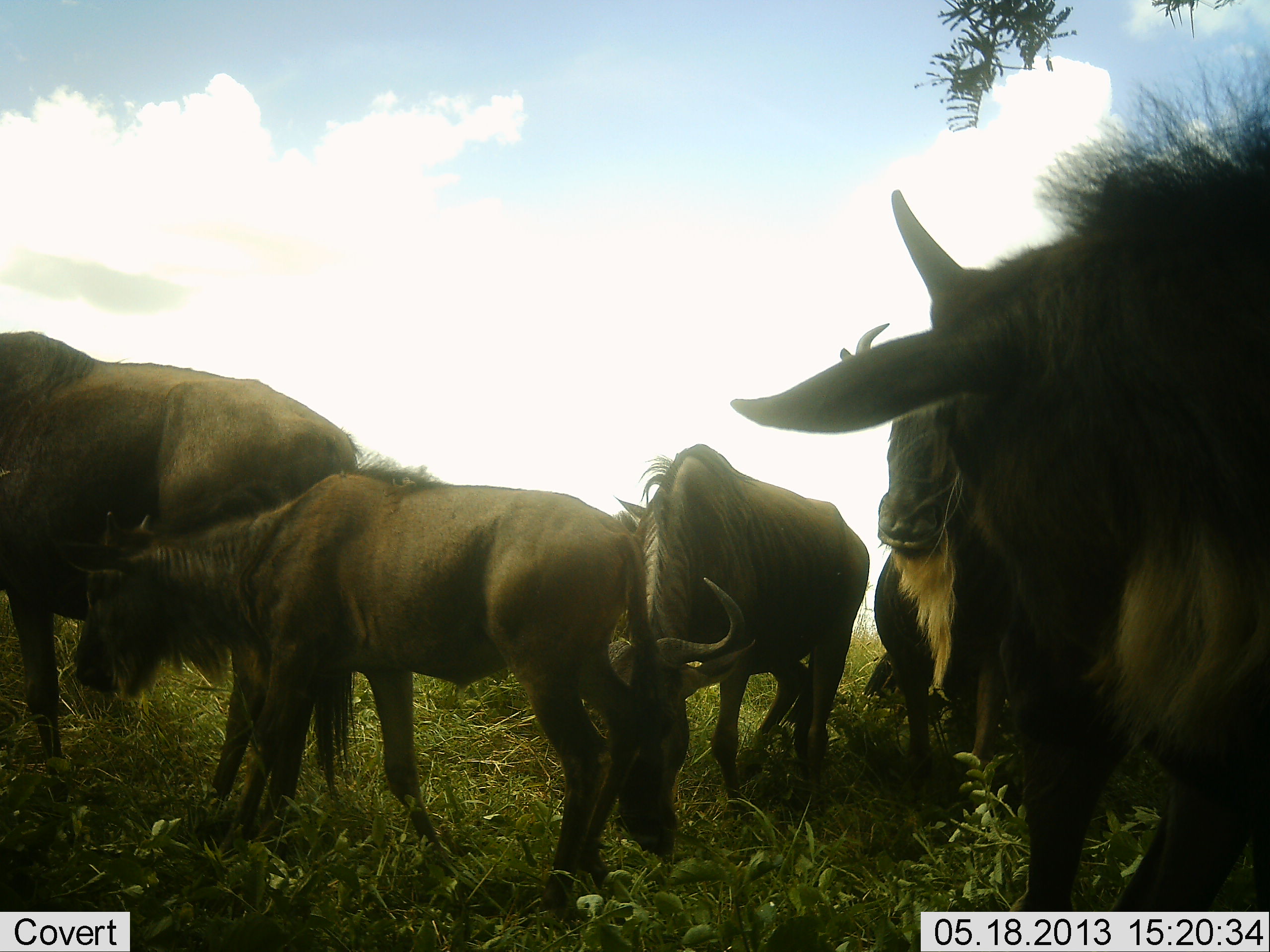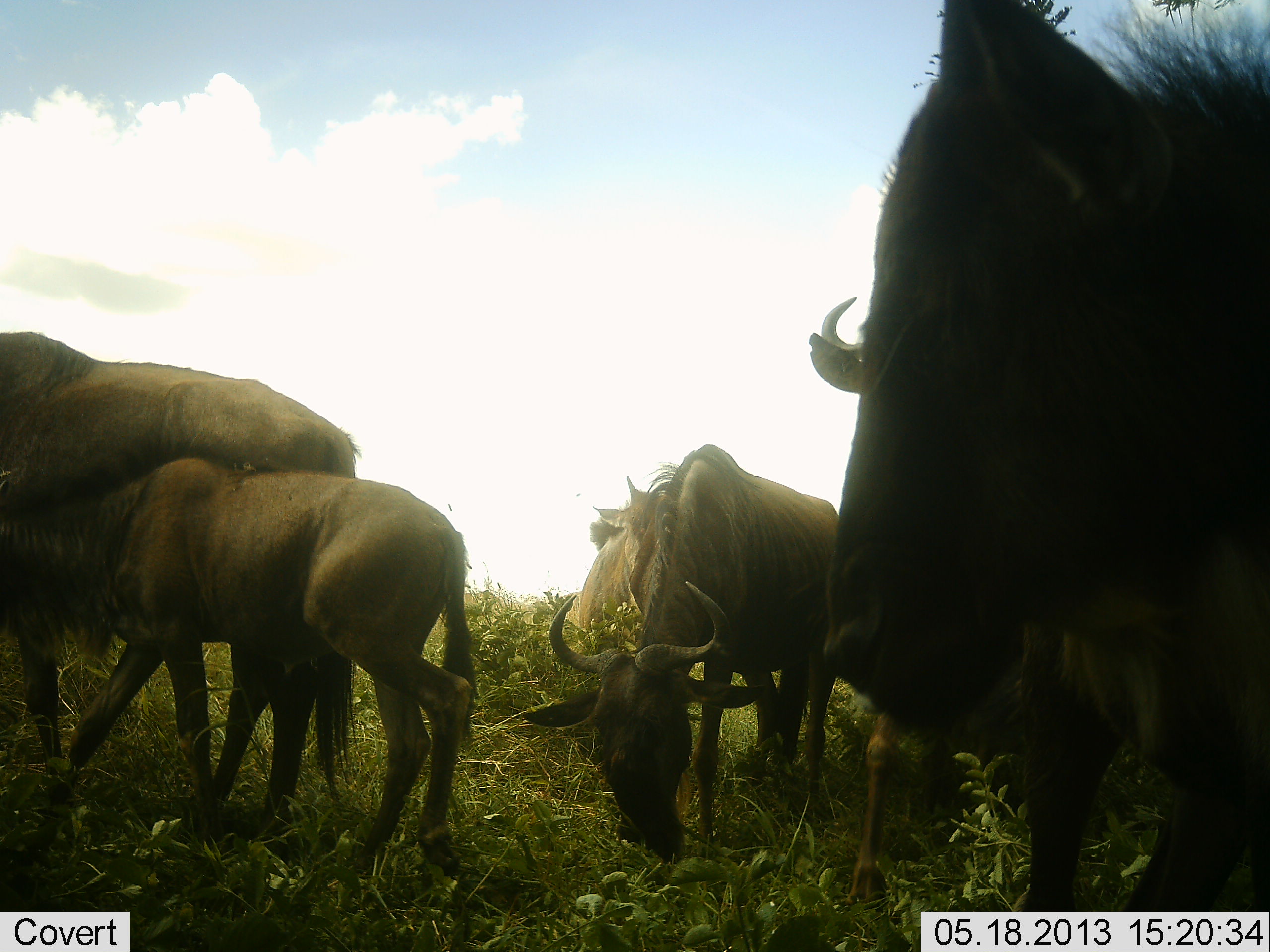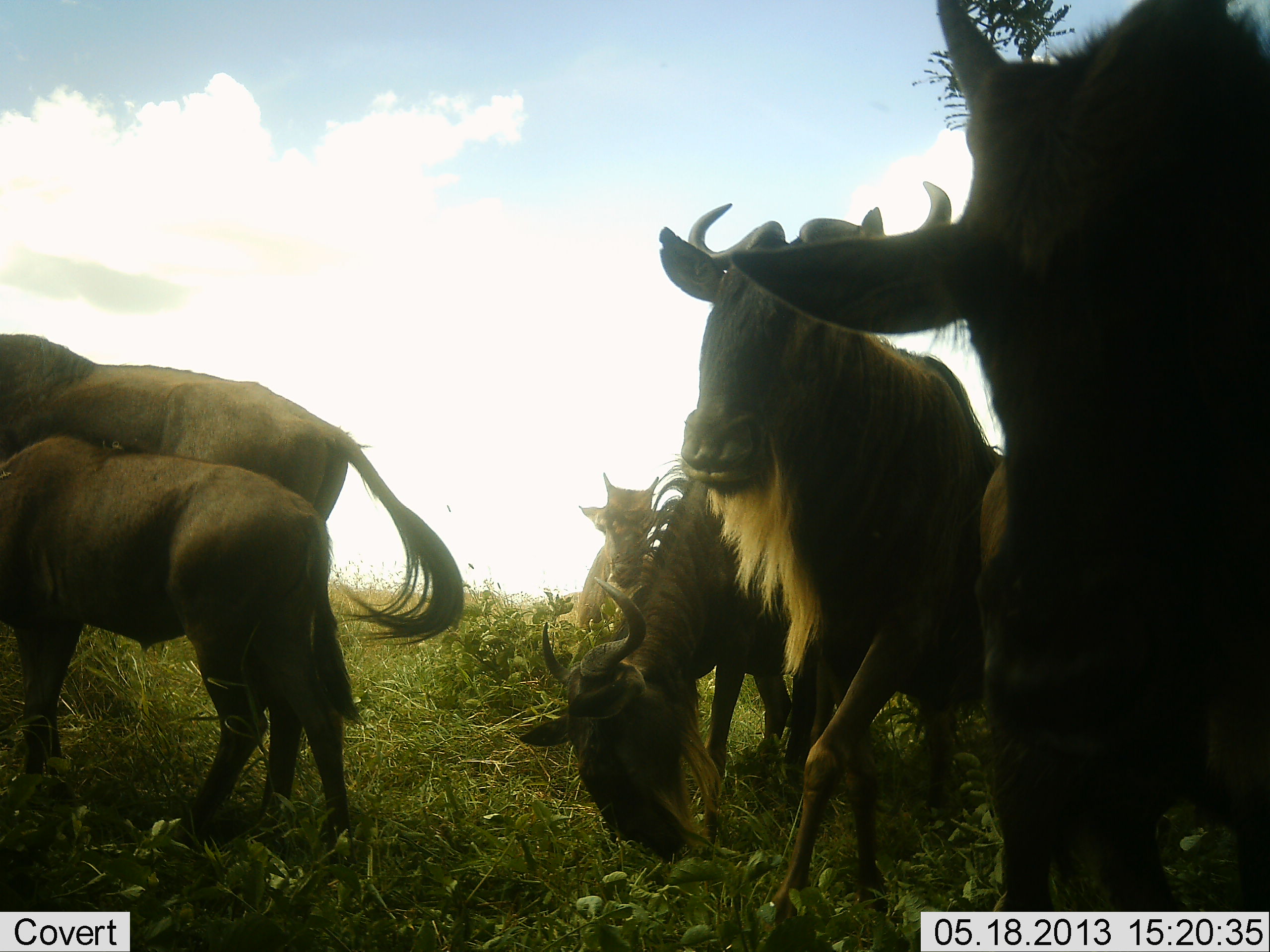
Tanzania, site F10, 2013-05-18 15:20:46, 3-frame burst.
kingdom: Animalia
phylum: Chordata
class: Mammalia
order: Artiodactyla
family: Bovidae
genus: Connochaetes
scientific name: Connochaetes taurinus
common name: blue wildebeest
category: wildebeest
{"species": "wildebeest (blue wildebeest) (Connochaetes taurinus)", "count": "6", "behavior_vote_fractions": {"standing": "68%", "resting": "5%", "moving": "59%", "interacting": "14%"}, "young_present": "68%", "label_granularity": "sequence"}